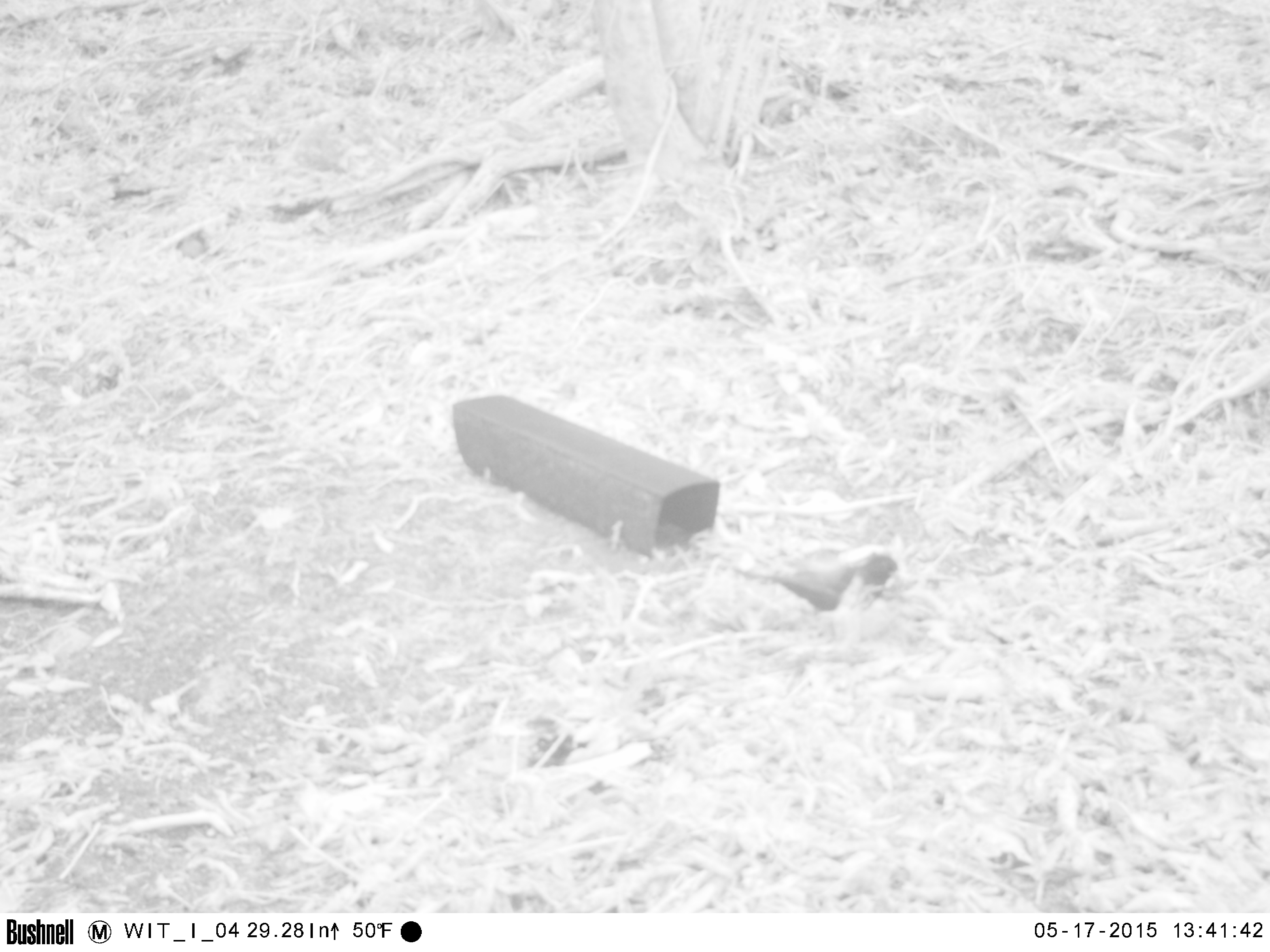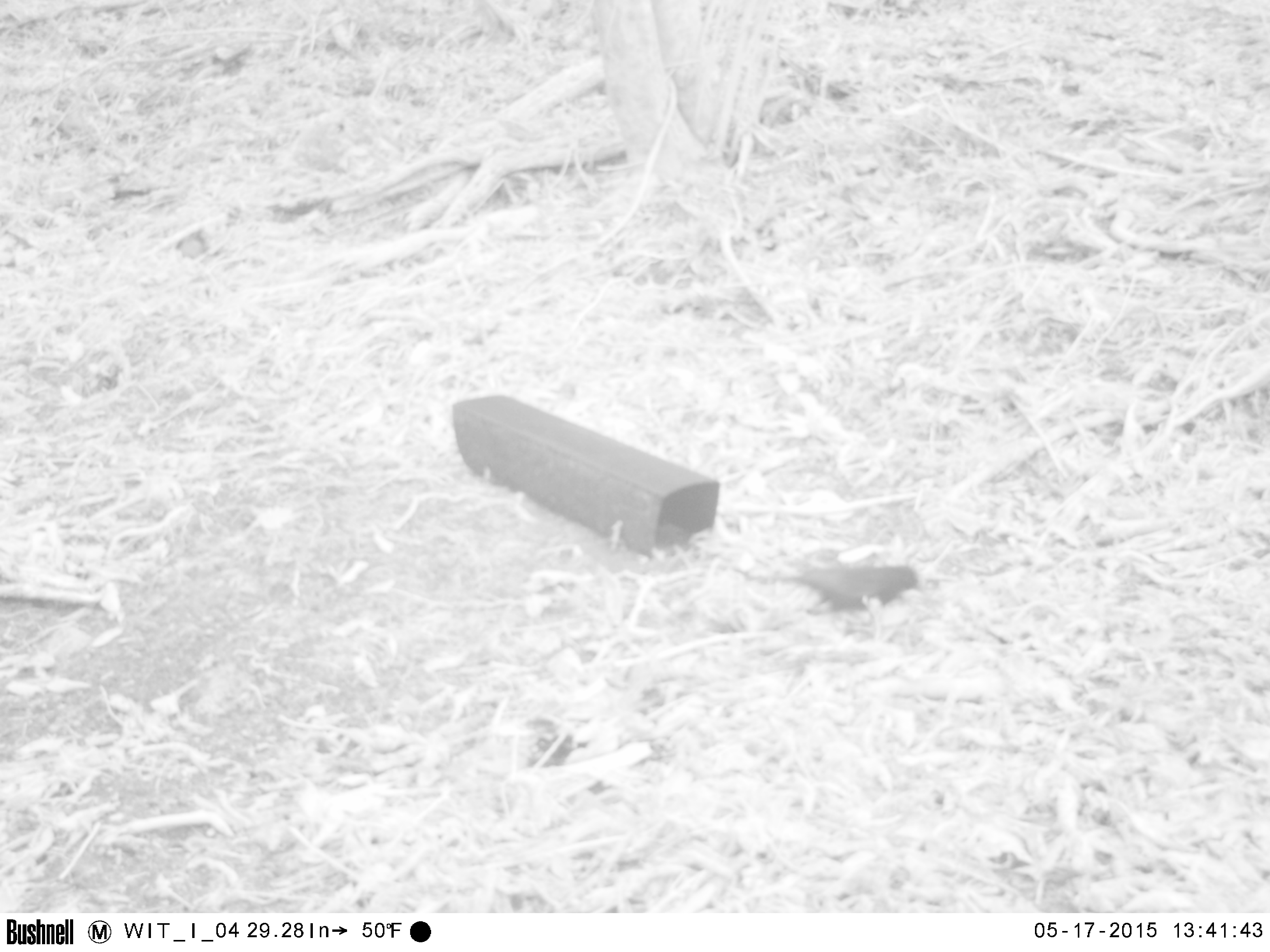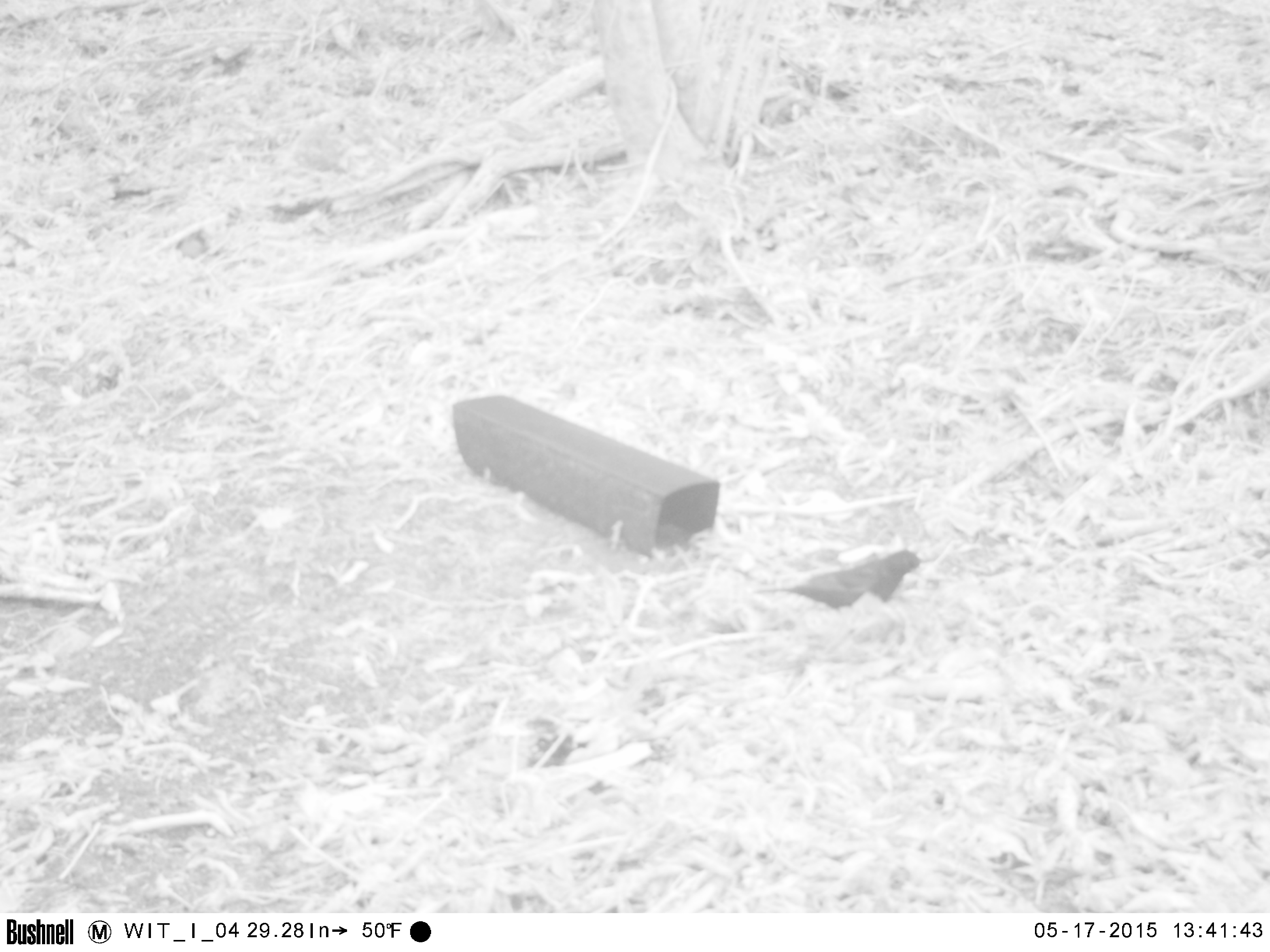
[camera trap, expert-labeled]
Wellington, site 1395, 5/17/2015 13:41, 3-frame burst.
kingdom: Animalia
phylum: Chordata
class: Aves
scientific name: Aves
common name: bird